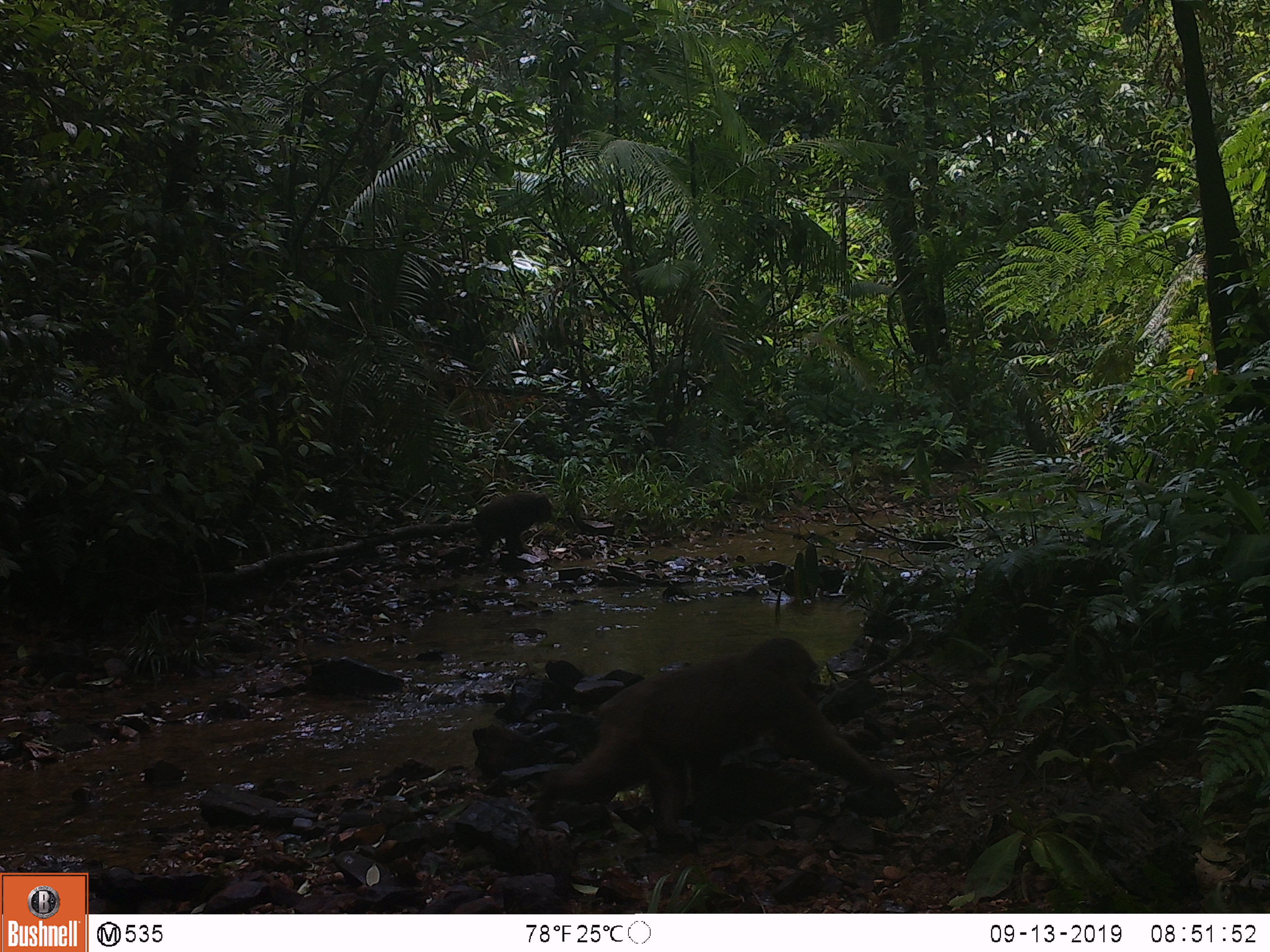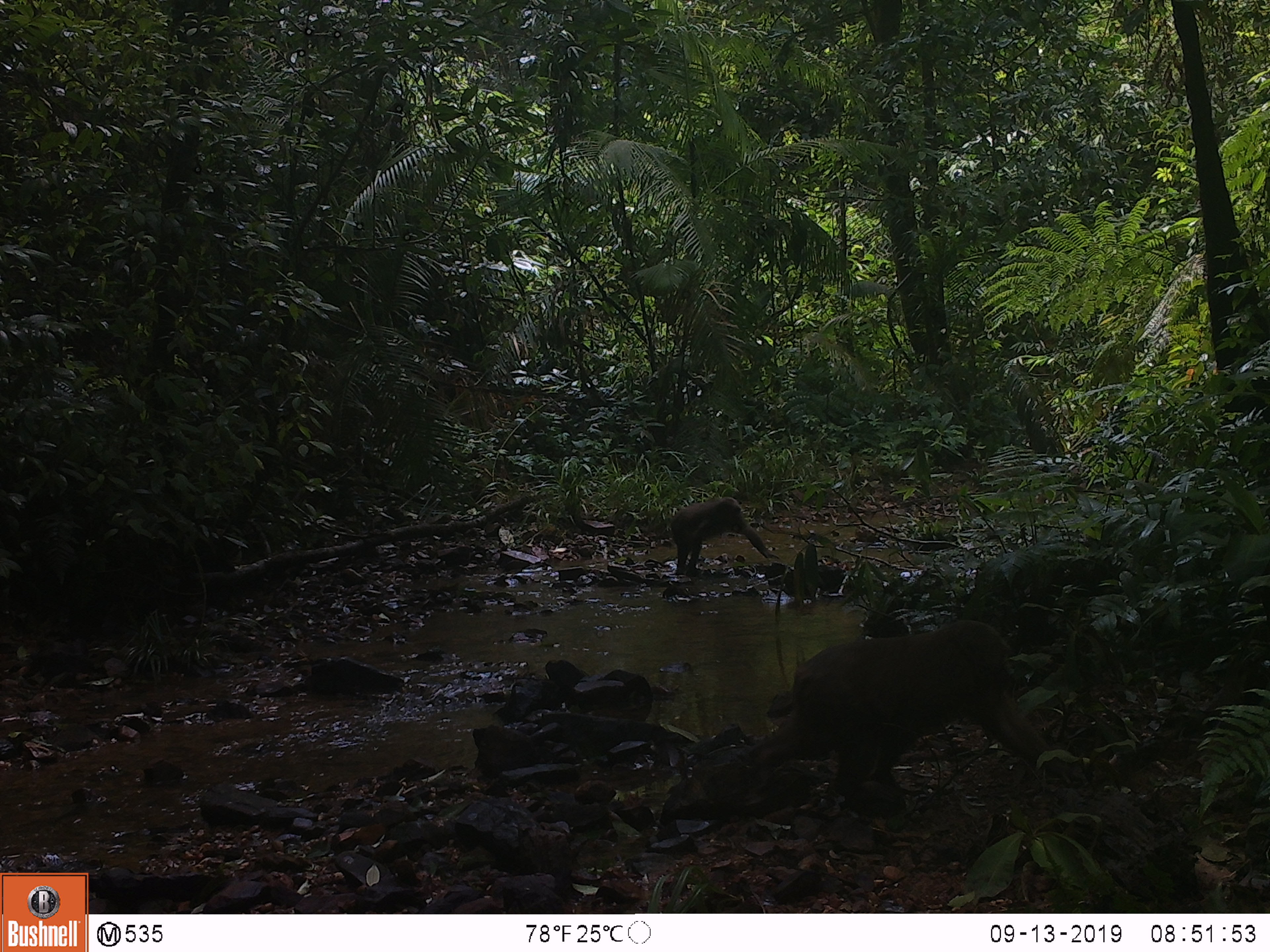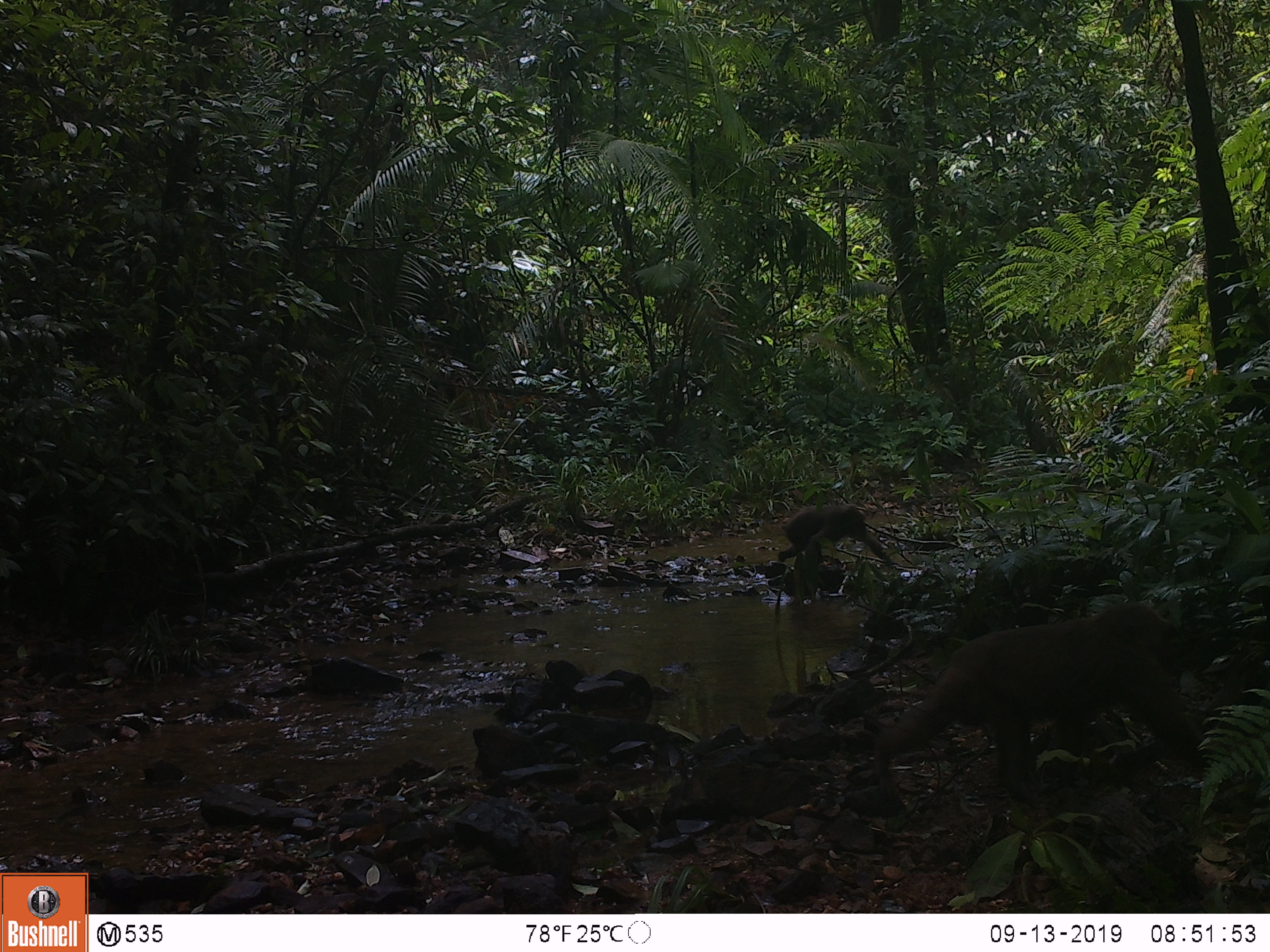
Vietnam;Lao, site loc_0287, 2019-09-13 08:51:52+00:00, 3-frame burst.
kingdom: Animalia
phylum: Chordata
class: Mammalia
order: Primates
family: Cercopithecidae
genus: Macaca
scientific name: Macaca arctoides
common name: stump-tailed macaque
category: stump tailed macaque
Stump tailed macaque (stump-tailed macaque) (Macaca arctoides). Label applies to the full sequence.